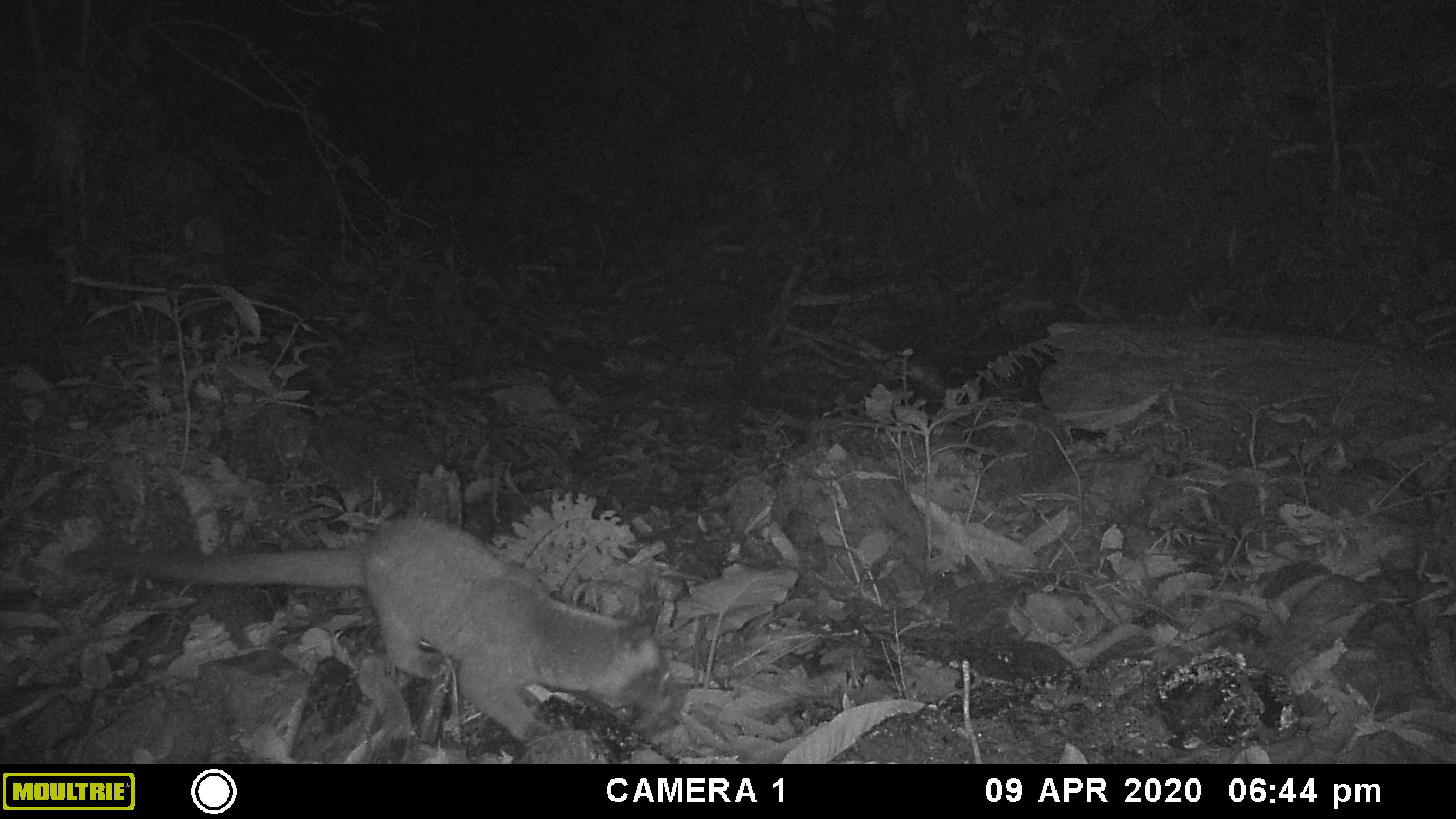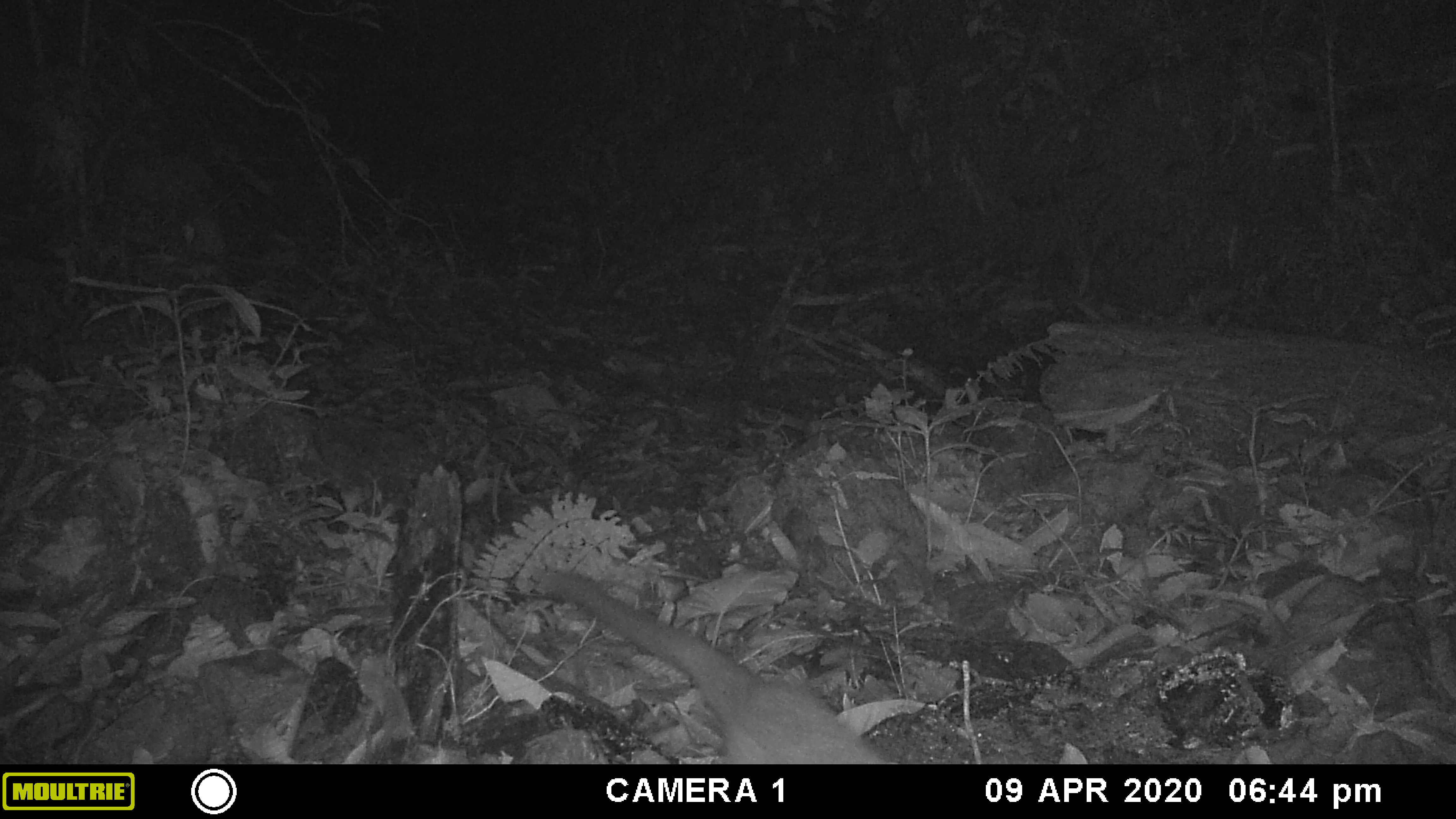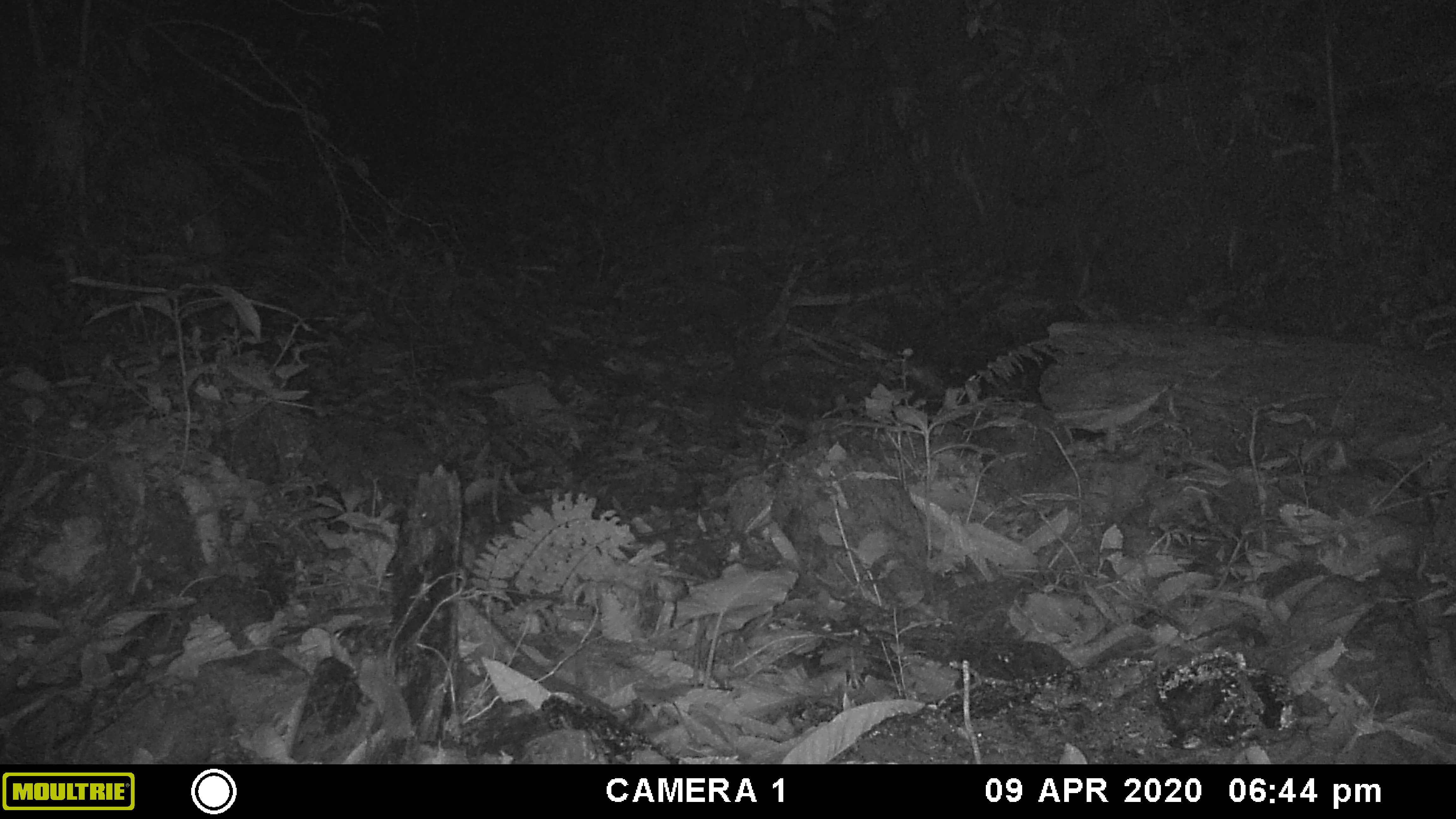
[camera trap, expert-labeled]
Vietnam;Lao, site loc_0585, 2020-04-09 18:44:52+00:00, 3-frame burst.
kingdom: Animalia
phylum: Chordata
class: Mammalia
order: Artiodactyla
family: Cervidae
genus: Muntiacus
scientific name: Muntiacus muntjak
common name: red muntjac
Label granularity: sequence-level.